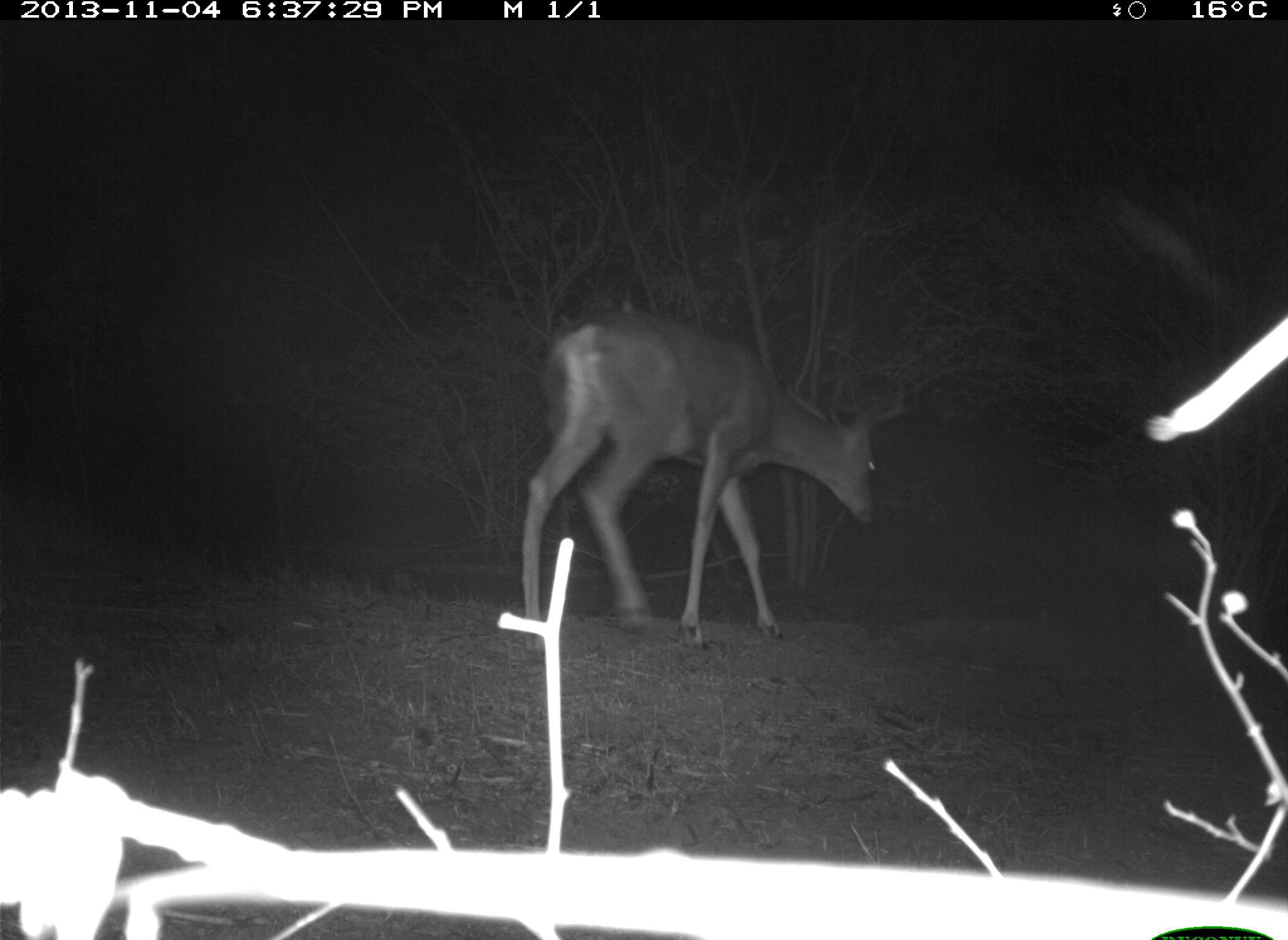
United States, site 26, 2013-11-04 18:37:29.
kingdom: Animalia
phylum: Chordata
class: Mammalia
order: Artiodactyla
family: Cervidae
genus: Odocoileus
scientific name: Odocoileus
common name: deer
Deer (Odocoileus).